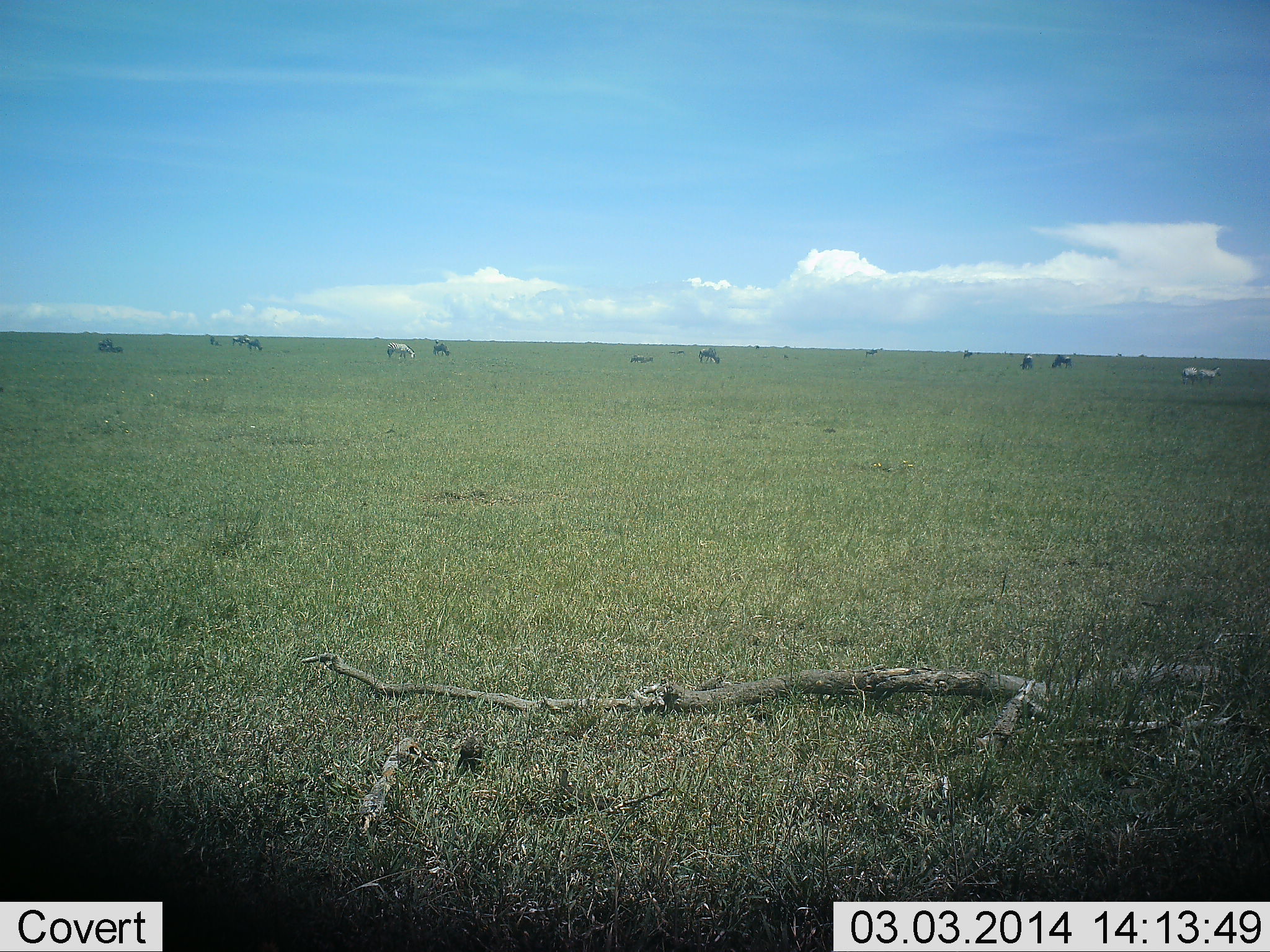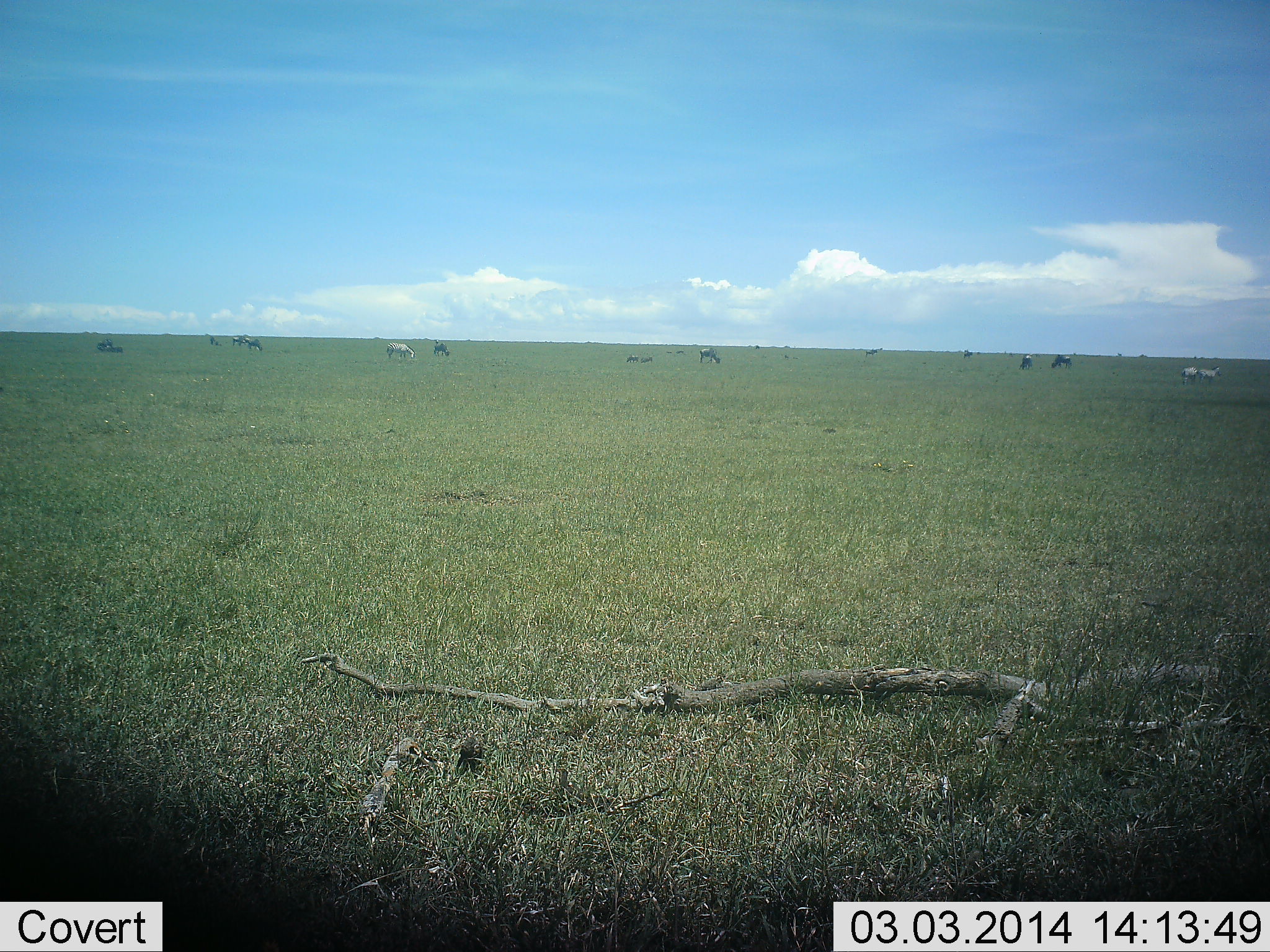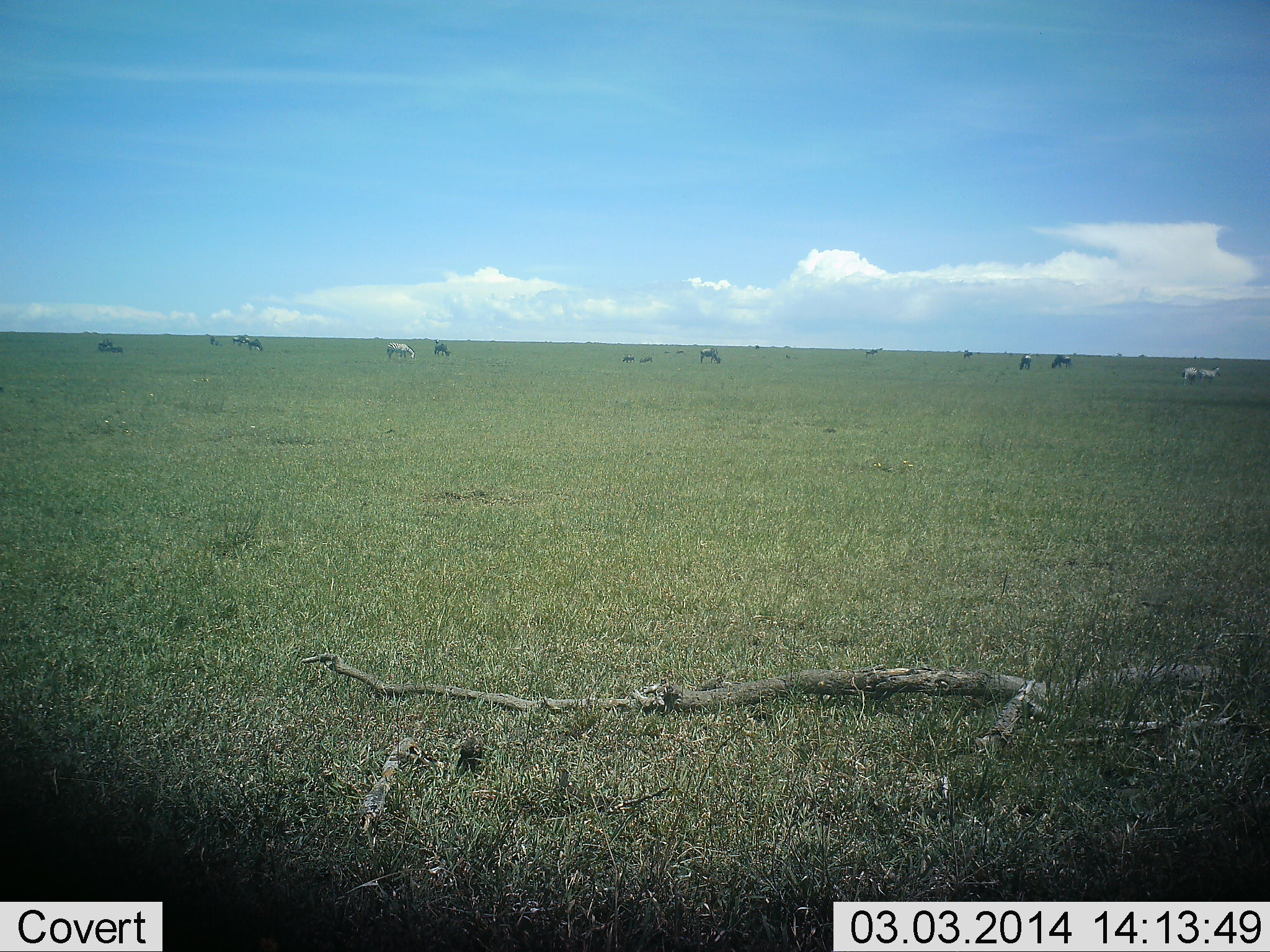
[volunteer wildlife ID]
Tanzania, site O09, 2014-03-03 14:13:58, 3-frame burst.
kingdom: Animalia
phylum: Chordata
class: Mammalia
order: Artiodactyla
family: Bovidae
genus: Connochaetes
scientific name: Connochaetes taurinus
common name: blue wildebeest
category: wildebeest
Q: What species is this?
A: Wildebeest (blue wildebeest) (Connochaetes taurinus).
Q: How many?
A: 11-50.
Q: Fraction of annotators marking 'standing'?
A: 69%.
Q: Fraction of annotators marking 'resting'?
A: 15%.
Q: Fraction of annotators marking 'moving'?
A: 15%.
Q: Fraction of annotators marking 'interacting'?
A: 0%.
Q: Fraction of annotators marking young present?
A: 8%.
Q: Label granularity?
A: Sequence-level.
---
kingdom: Animalia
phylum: Chordata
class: Mammalia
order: Perissodactyla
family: Equidae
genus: Equus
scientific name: Equus quagga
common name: plains zebra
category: zebra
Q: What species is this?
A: Zebra (plains zebra) (Equus quagga).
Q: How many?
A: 3.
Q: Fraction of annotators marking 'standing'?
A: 73%.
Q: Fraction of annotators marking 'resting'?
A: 0%.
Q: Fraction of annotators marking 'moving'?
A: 0%.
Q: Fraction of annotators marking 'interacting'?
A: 0%.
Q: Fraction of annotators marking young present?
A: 0%.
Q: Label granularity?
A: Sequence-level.